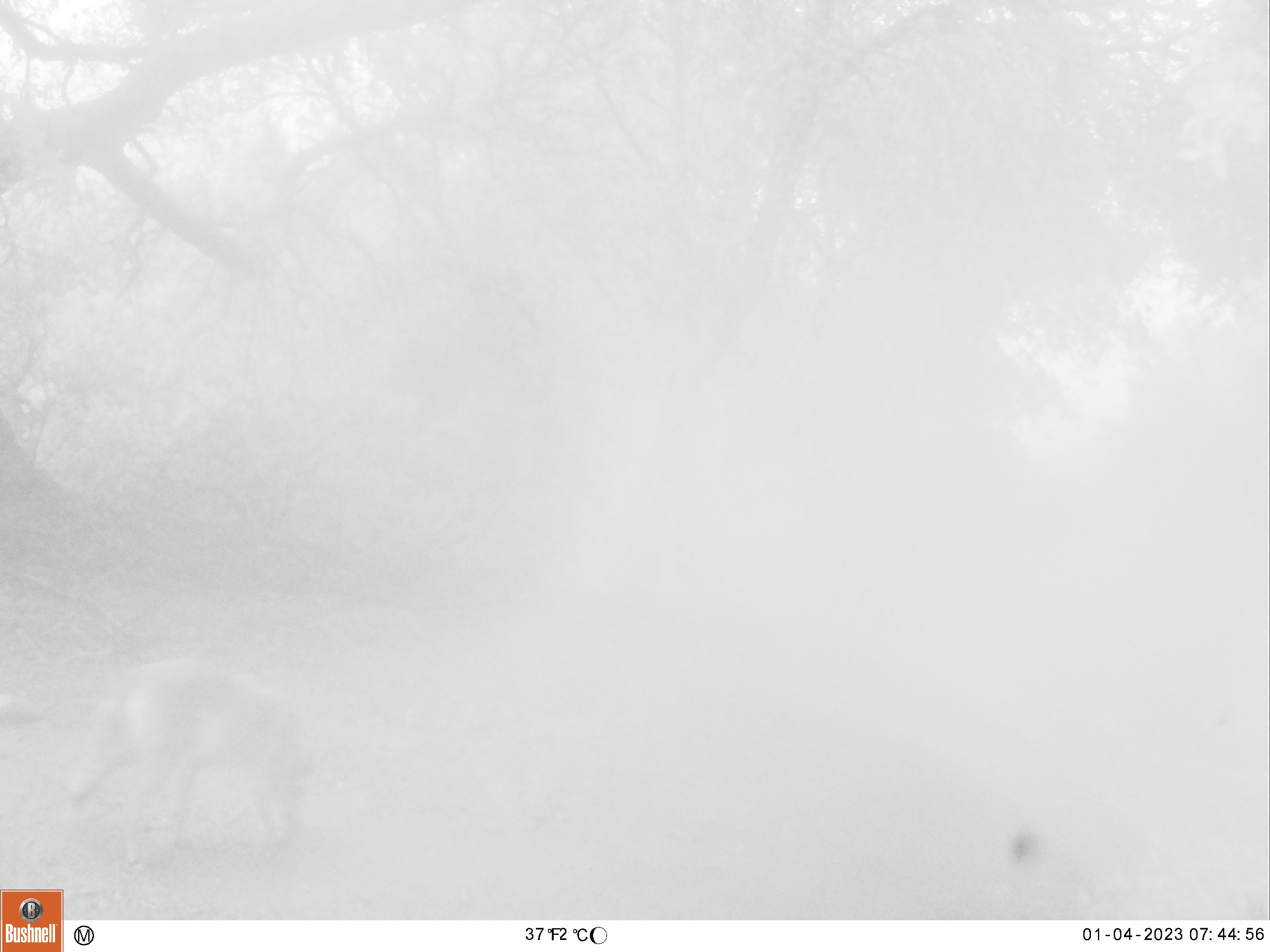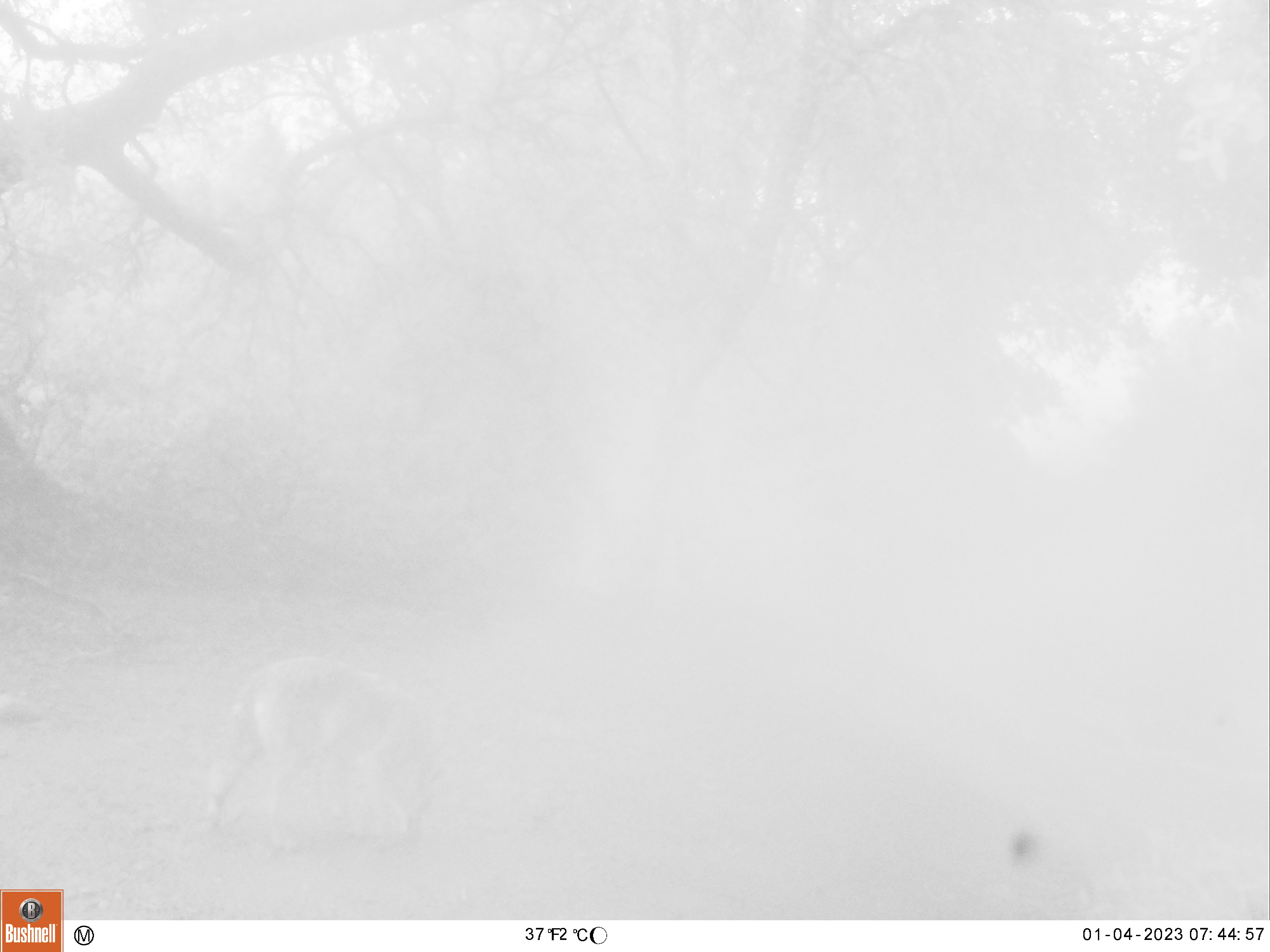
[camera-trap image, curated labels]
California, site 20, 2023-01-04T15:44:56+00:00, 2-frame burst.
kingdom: Animalia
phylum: Chordata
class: Mammalia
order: Carnivora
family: Canidae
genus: Canis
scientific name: Canis latrans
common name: coyote